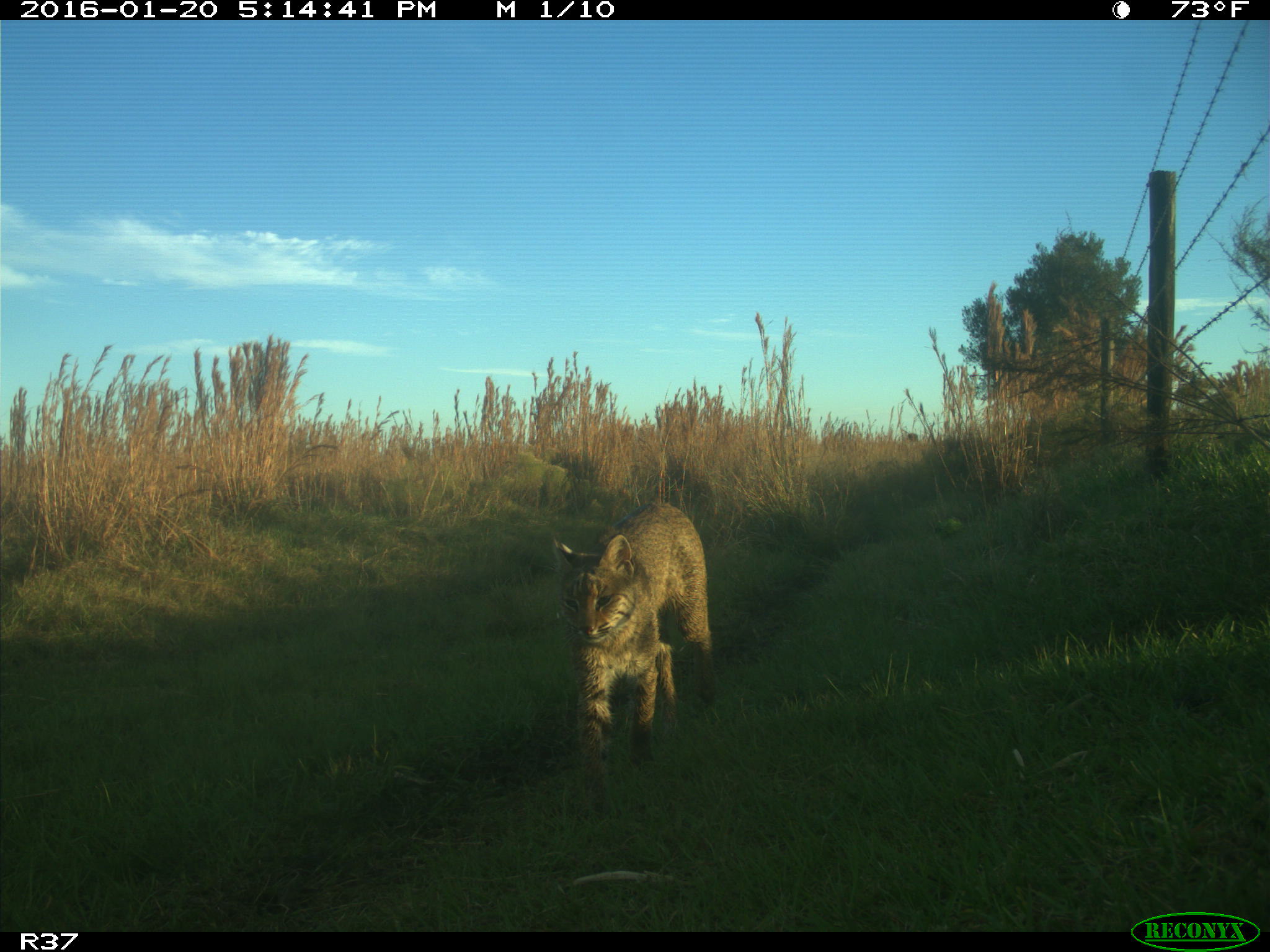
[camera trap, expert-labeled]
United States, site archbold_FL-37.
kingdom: Animalia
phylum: Chordata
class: Mammalia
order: Carnivora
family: Felidae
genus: Lynx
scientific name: Lynx rufus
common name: bobcat